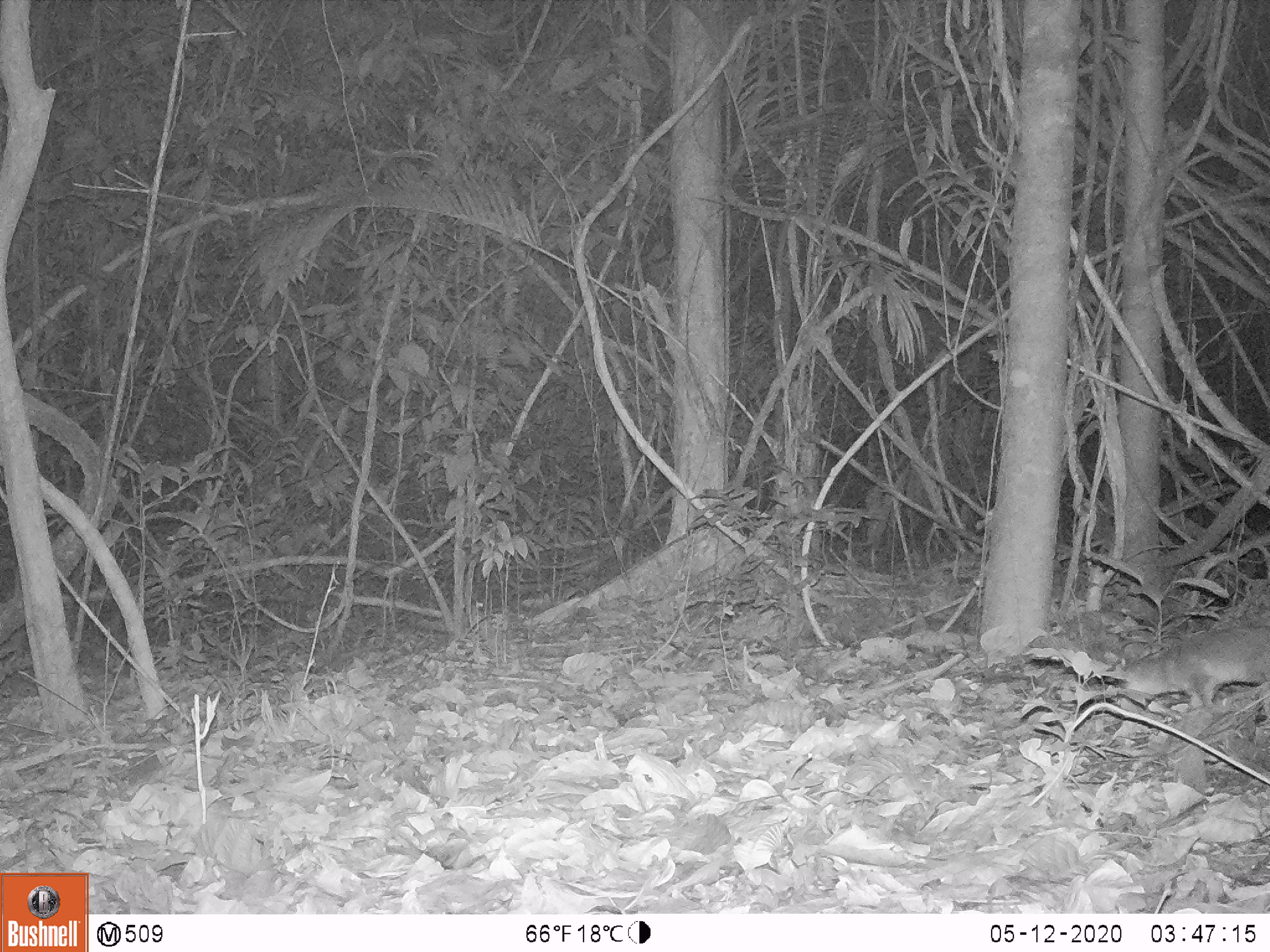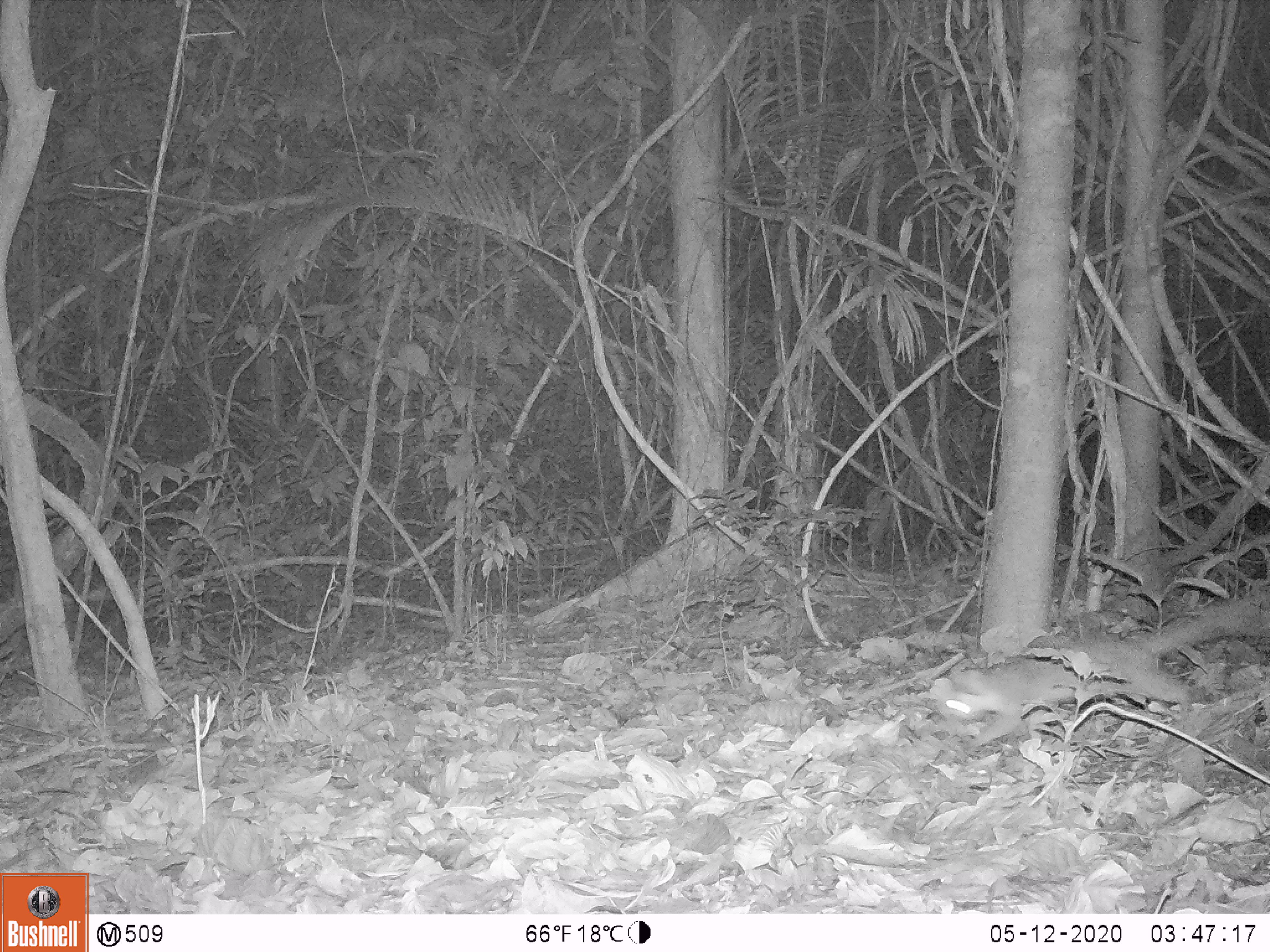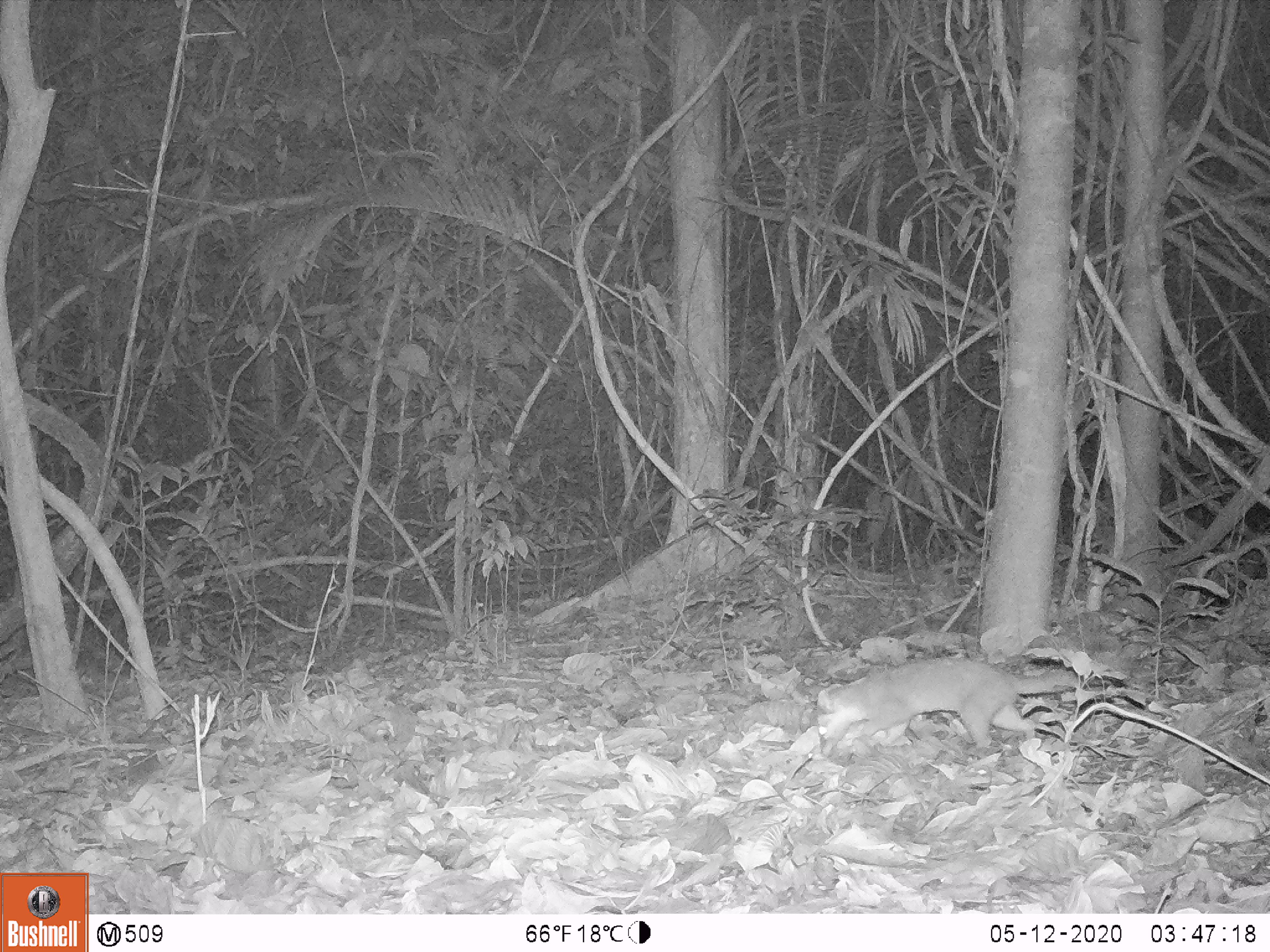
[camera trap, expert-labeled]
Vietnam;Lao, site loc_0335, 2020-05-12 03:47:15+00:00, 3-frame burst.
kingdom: Animalia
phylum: Chordata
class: Mammalia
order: Carnivora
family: Mustelidae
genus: Melogale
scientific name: Melogale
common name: ferret badger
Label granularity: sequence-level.